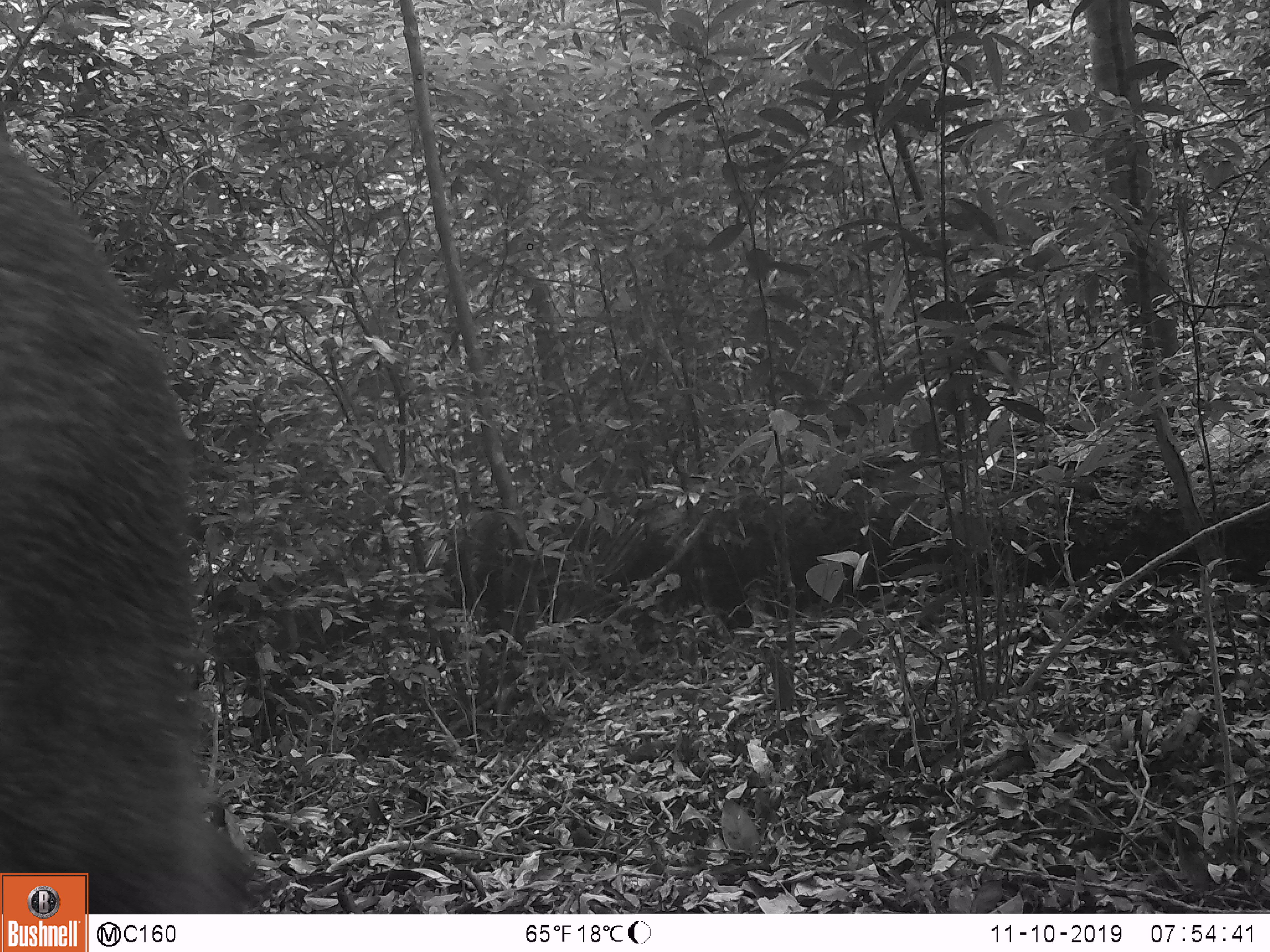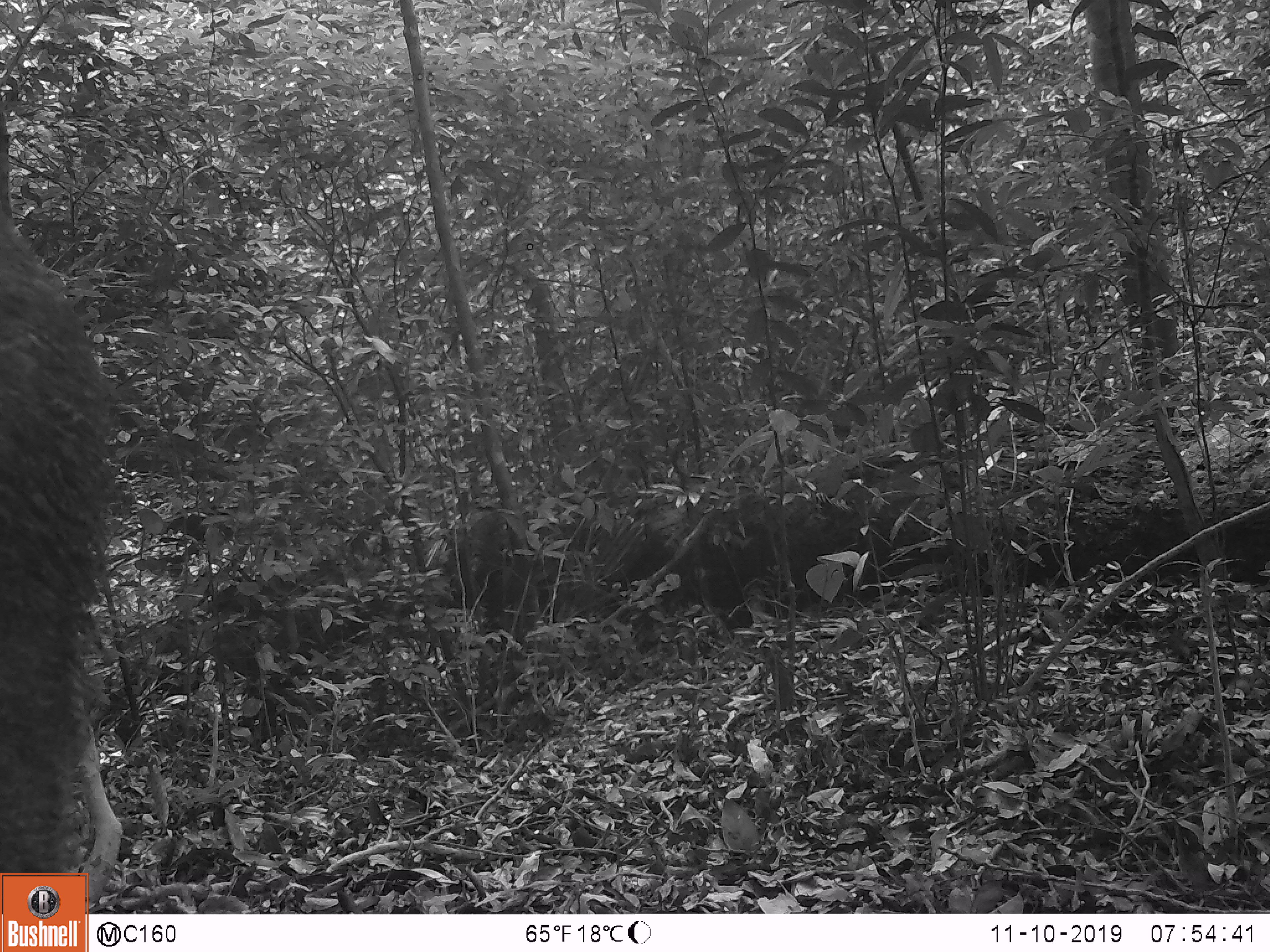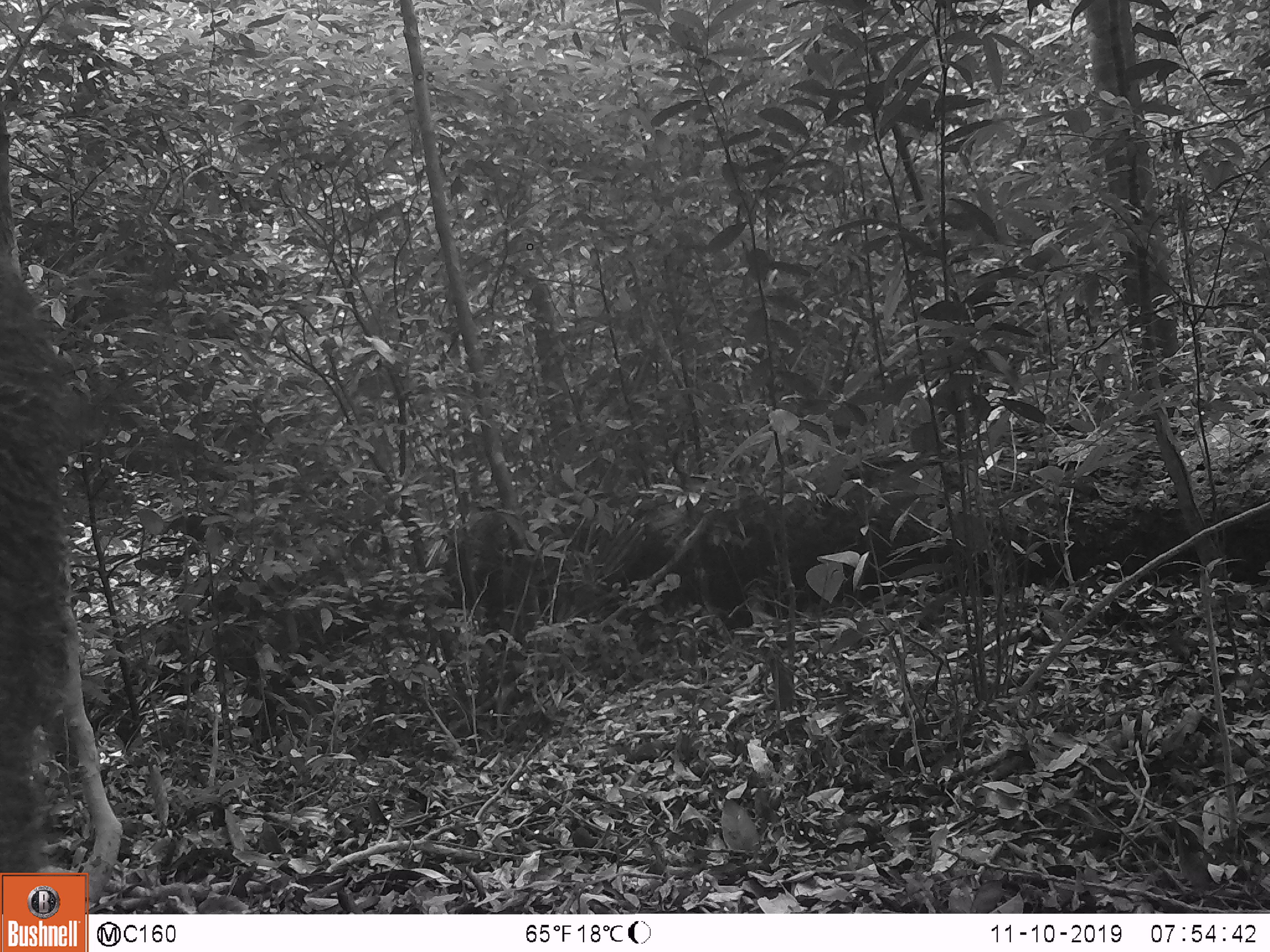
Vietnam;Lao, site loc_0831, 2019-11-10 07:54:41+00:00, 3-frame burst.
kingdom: Animalia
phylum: Chordata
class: Mammalia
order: Artiodactyla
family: Suidae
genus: Sus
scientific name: Sus scrofa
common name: eurasian wild pig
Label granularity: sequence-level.